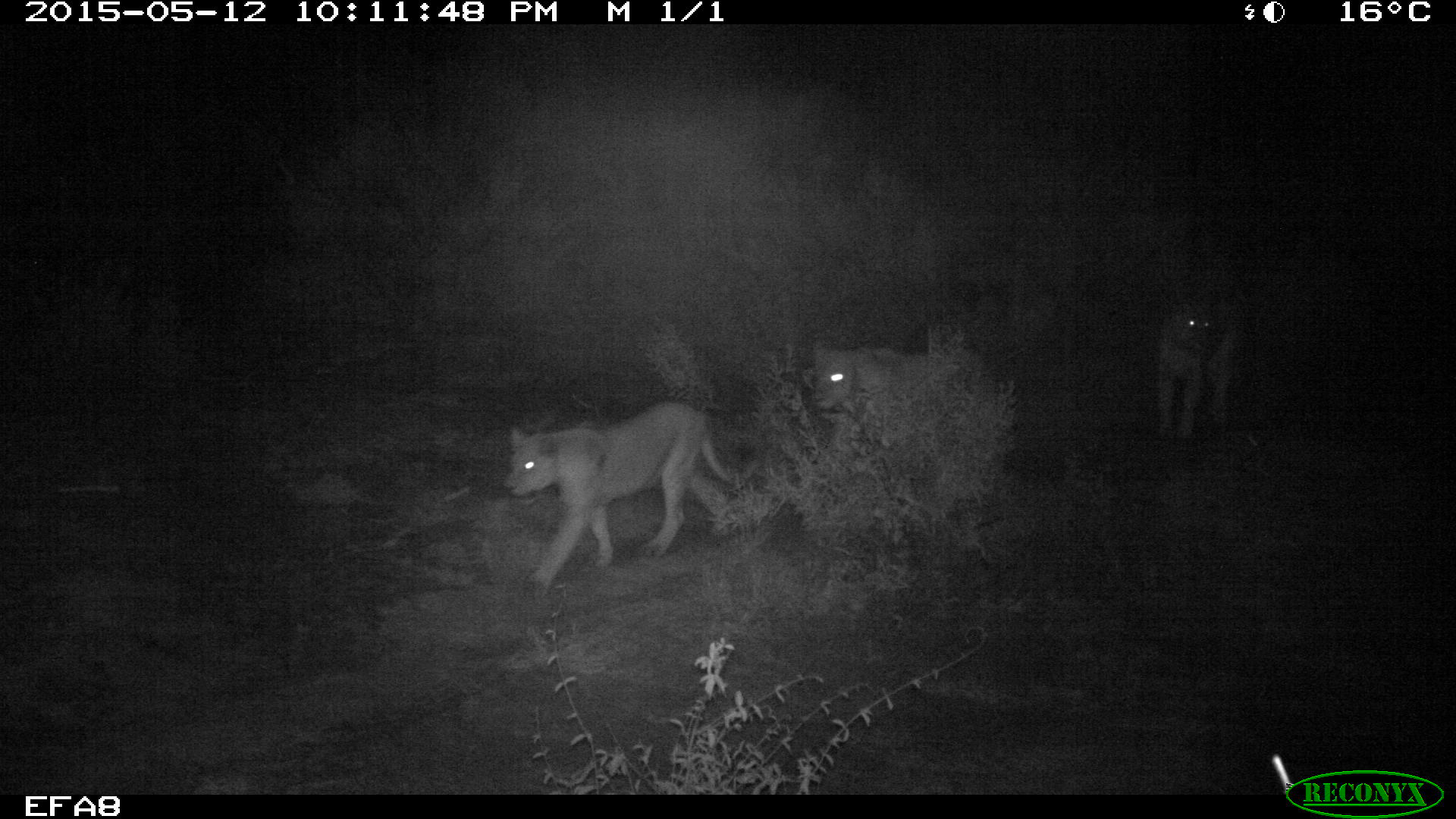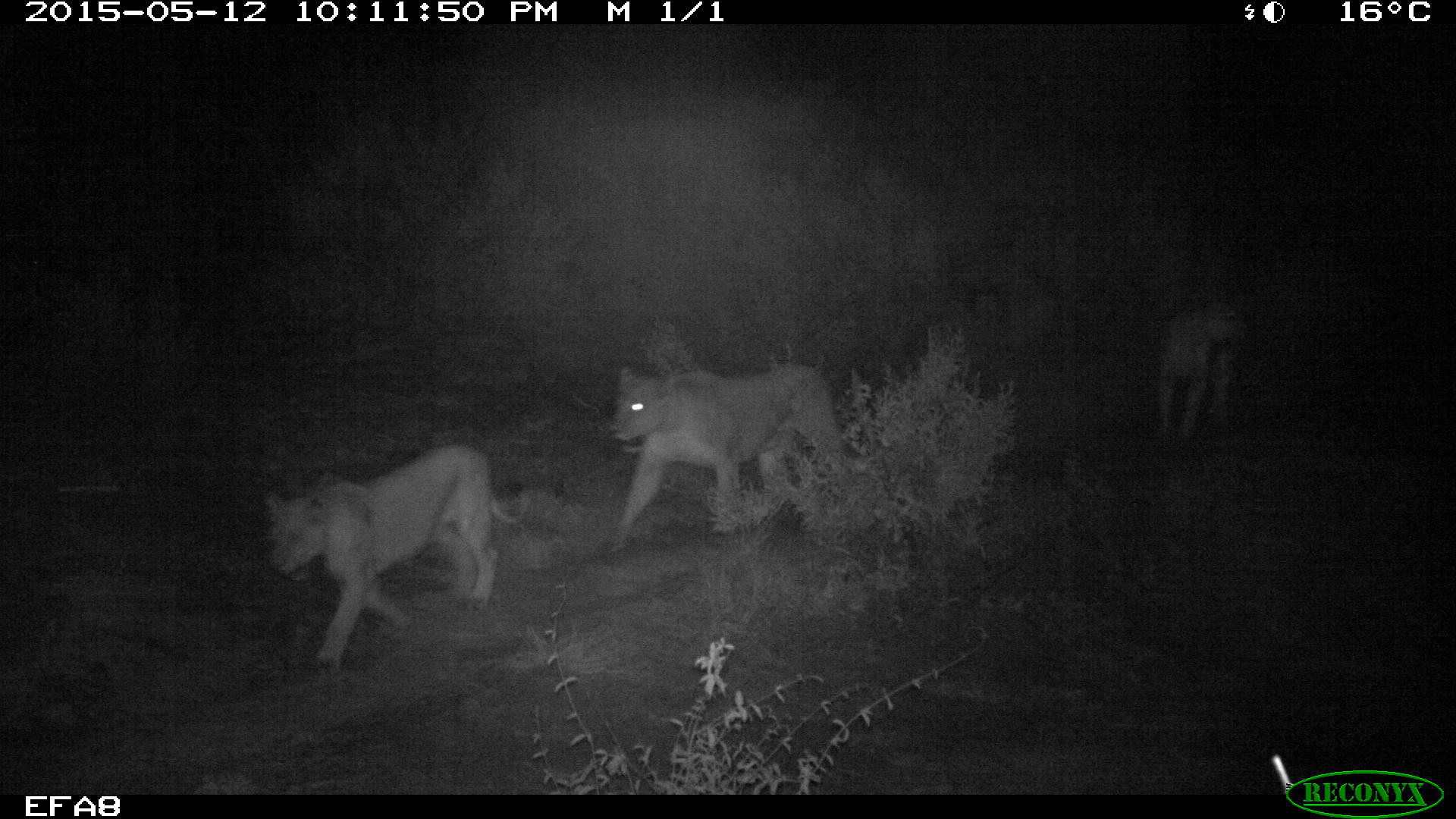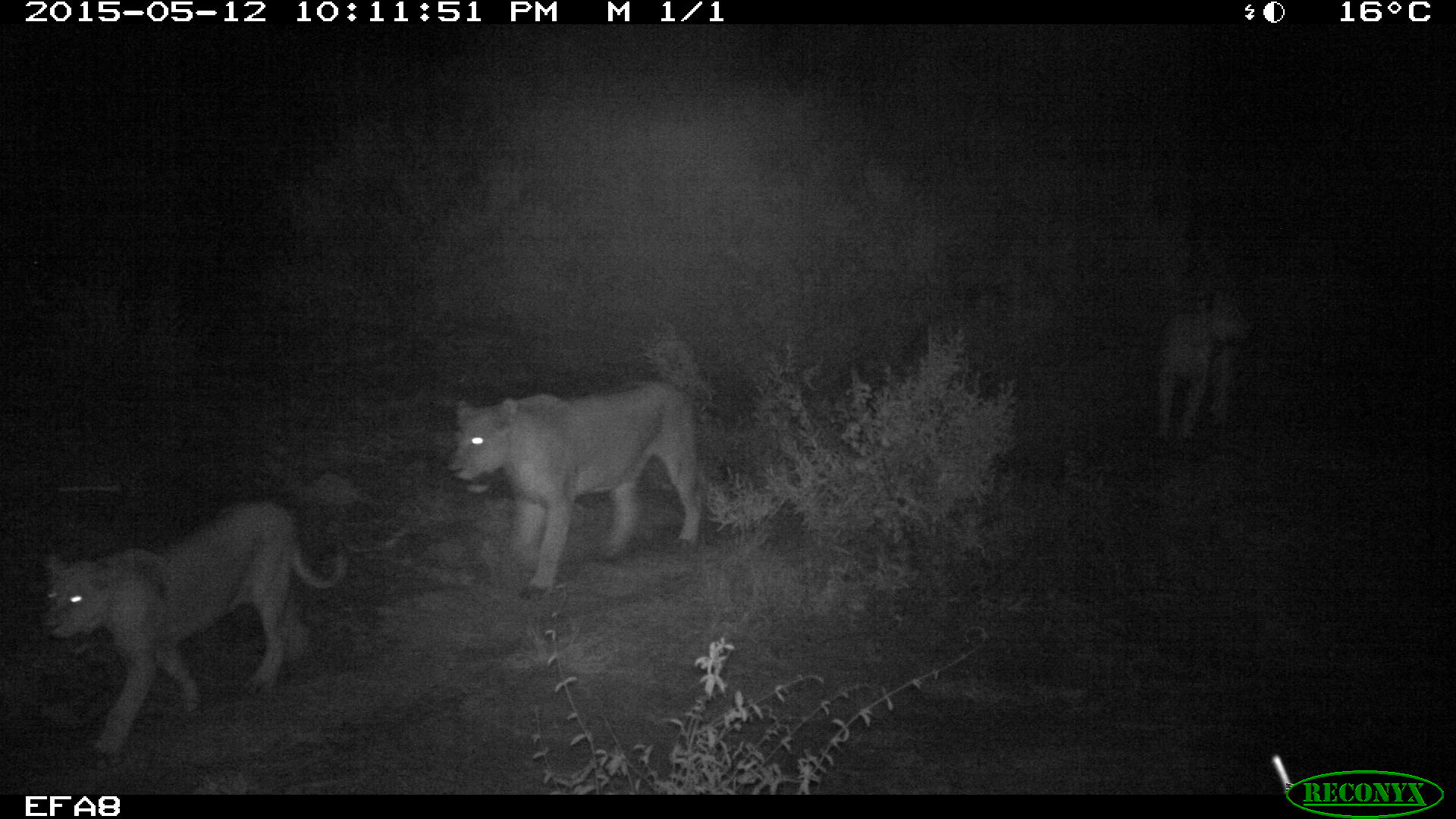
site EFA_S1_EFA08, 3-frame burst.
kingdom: Animalia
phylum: Chordata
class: Mammalia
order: Carnivora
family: Felidae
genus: Panthera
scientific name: Panthera leo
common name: lion female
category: lionfemale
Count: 3.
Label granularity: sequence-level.